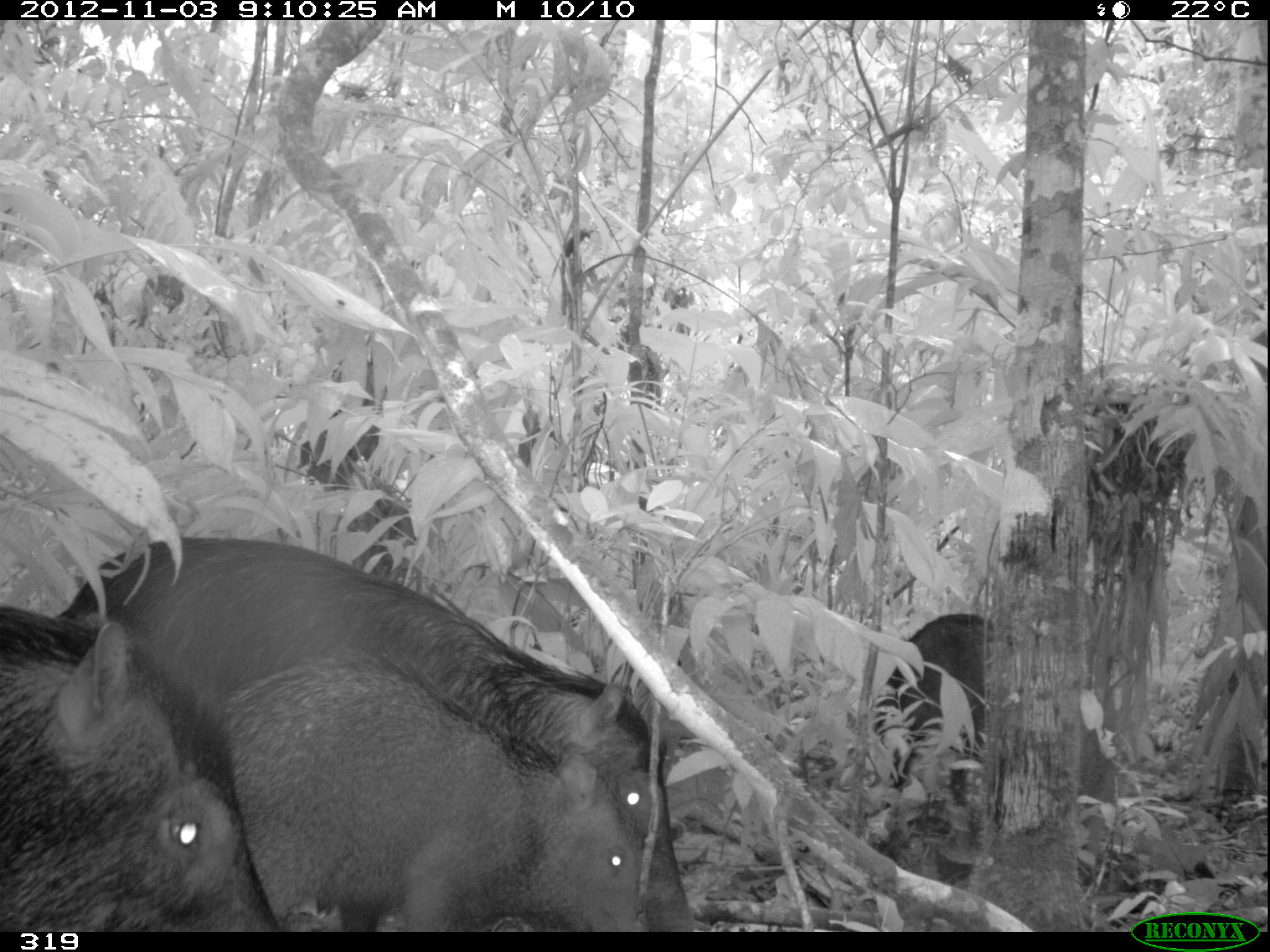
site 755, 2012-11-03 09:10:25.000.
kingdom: Animalia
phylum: Chordata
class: Mammalia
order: Artiodactyla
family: Tayassuidae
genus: Tayassu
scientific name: Tayassu pecari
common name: white-lipped peccary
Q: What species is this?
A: Tayassu pecari (white-lipped peccary).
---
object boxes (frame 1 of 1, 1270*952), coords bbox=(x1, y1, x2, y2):
tayassu pecari: bbox=(60, 540, 702, 928); bbox=(216, 658, 666, 928); bbox=(1, 597, 282, 930); bbox=(875, 608, 989, 856)